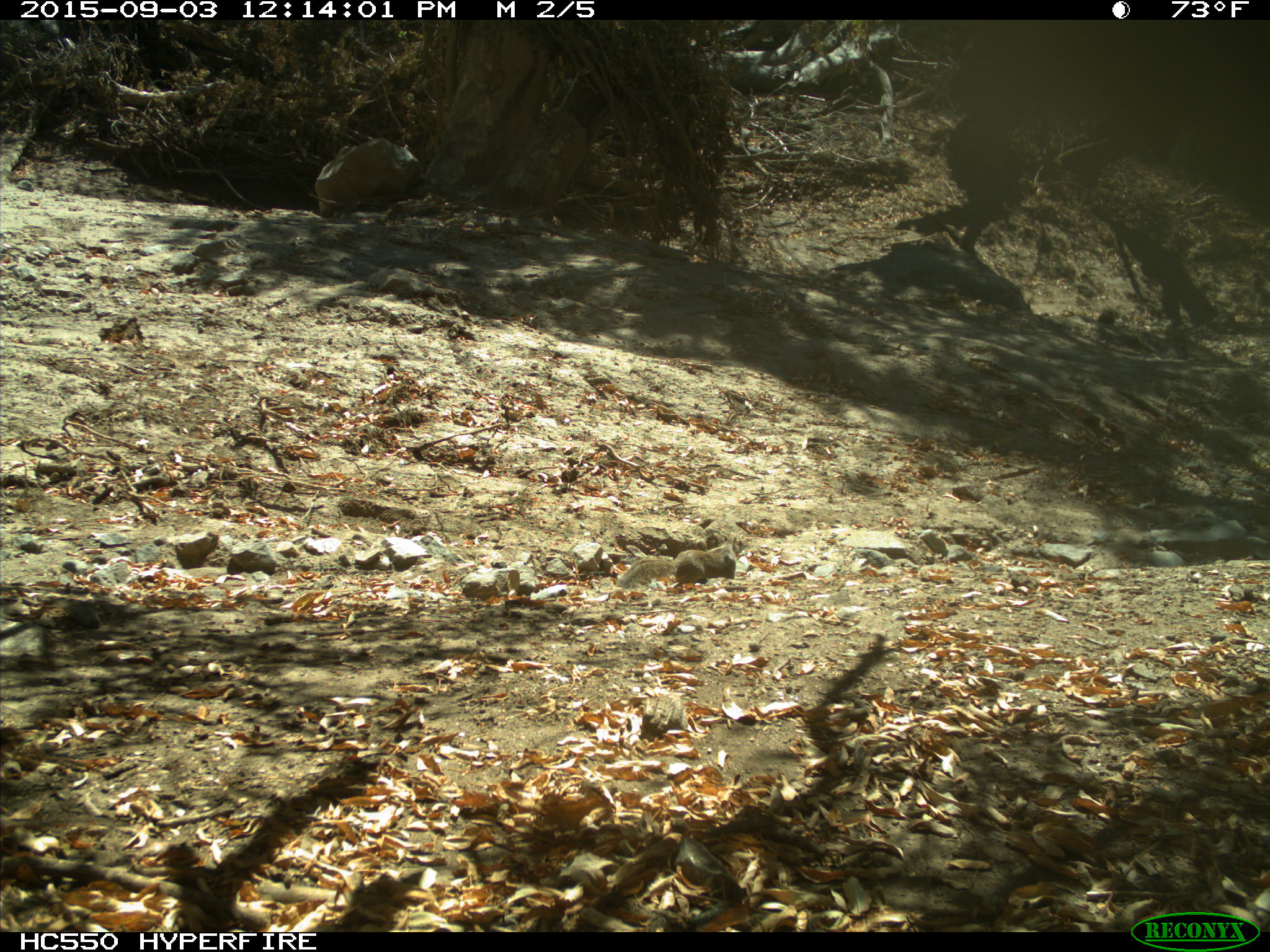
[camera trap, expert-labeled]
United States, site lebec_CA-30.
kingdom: Animalia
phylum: Chordata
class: Mammalia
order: Rodentia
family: Sciuridae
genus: Otospermophilus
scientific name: Otospermophilus beecheyi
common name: california ground squirrel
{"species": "Otospermophilus beecheyi (california ground squirrel)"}